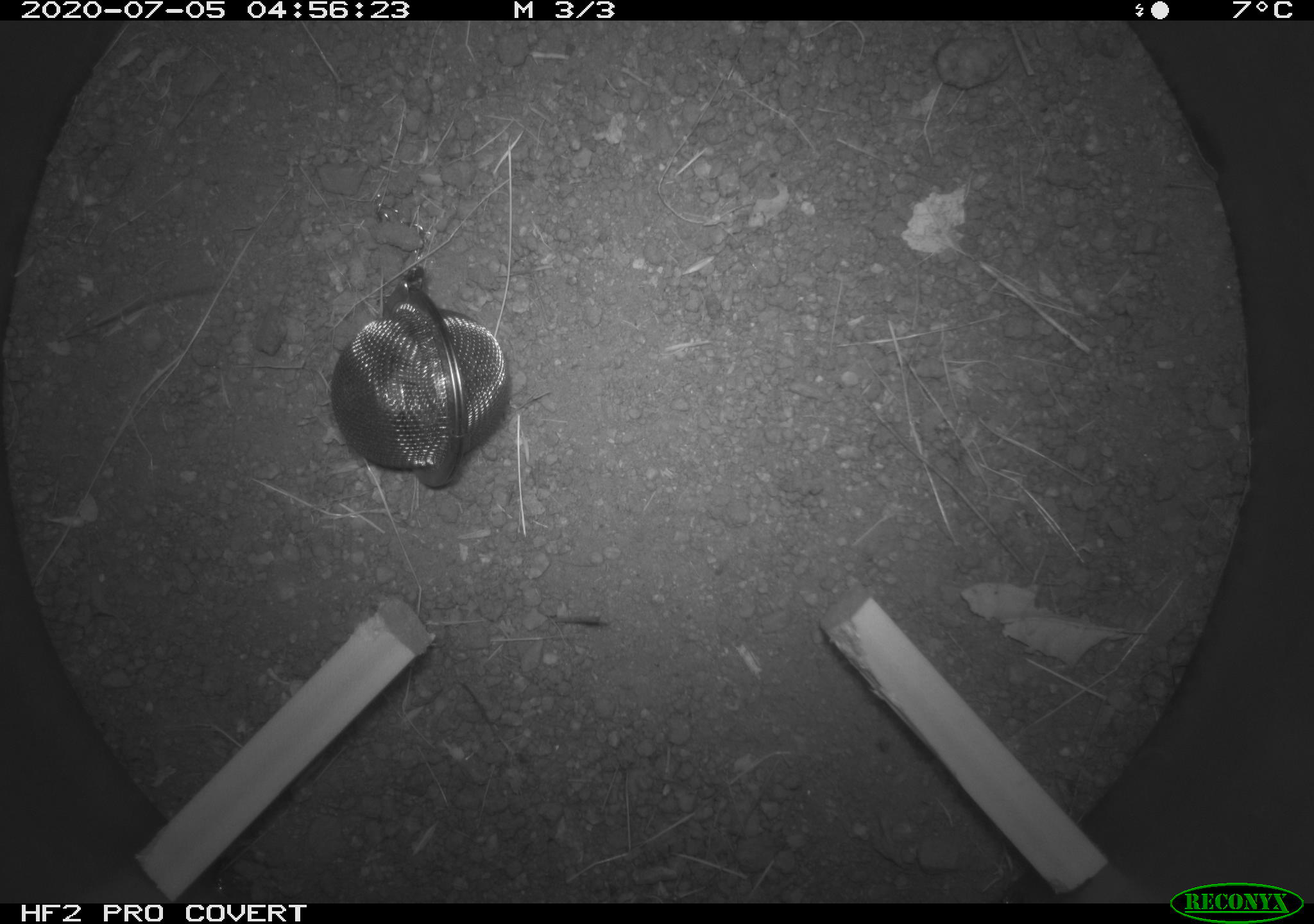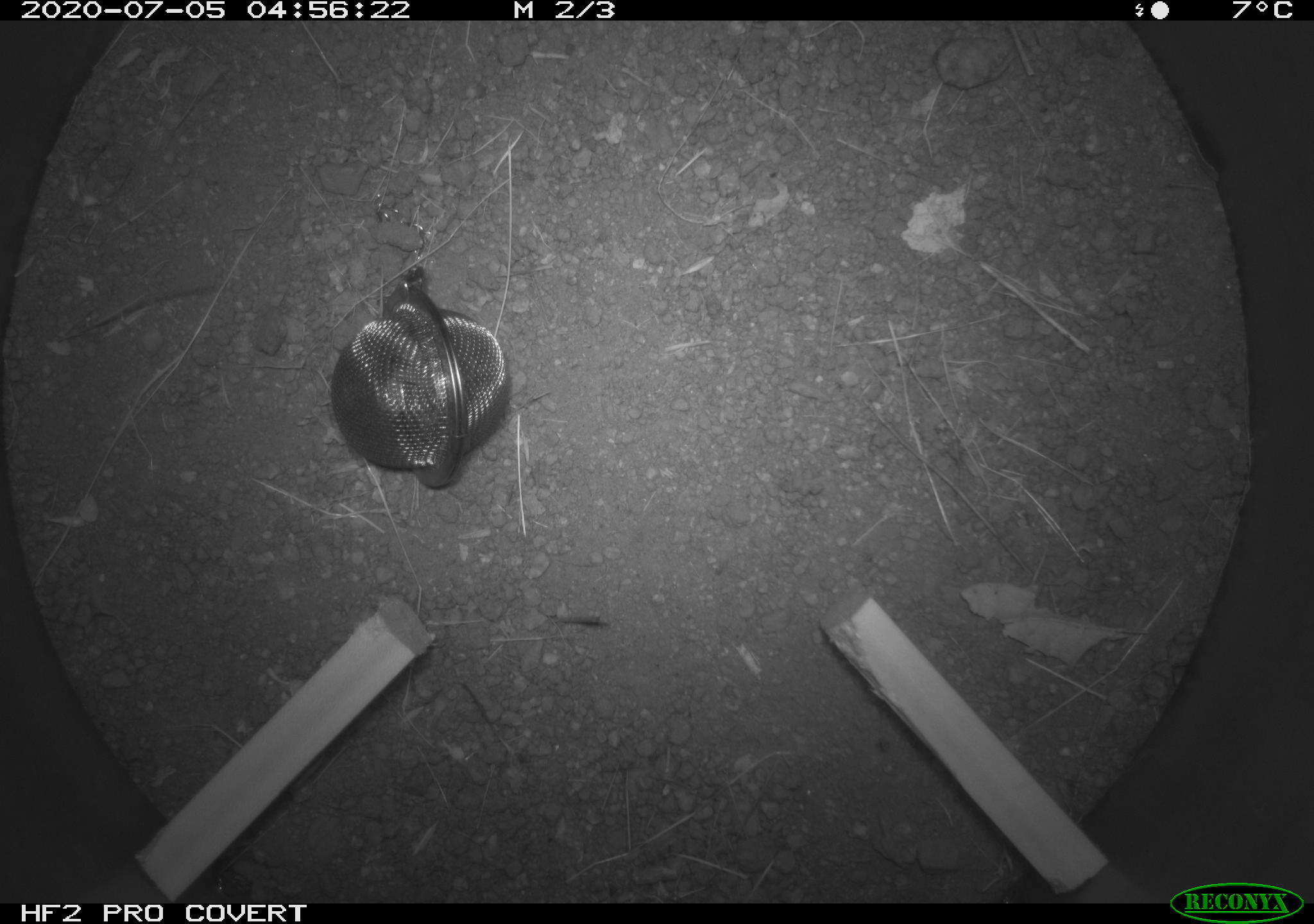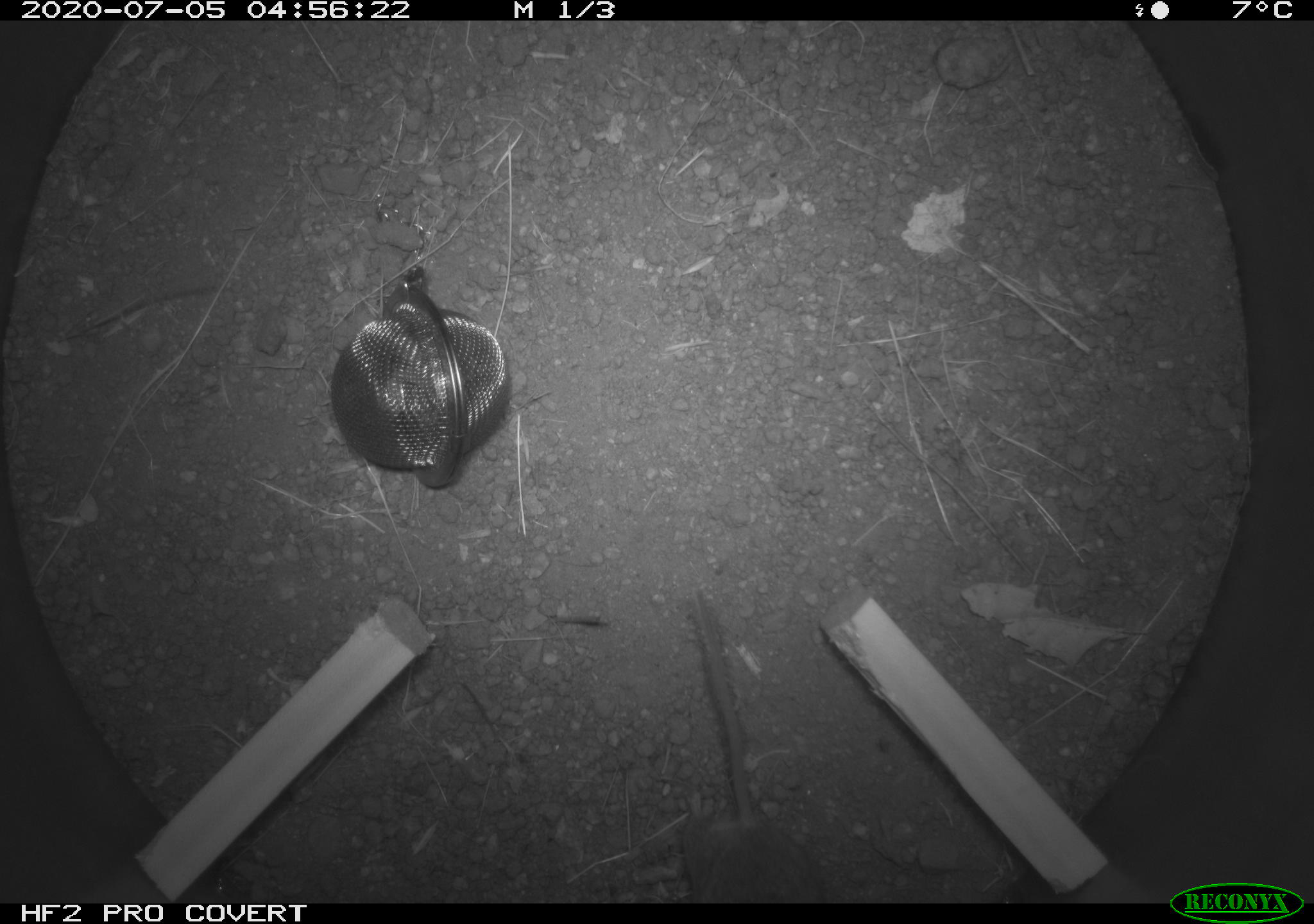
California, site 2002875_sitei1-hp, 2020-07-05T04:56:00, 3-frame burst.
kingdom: Animalia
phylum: Chordata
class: Mammalia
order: Rodentia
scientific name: Rodentia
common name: rodent